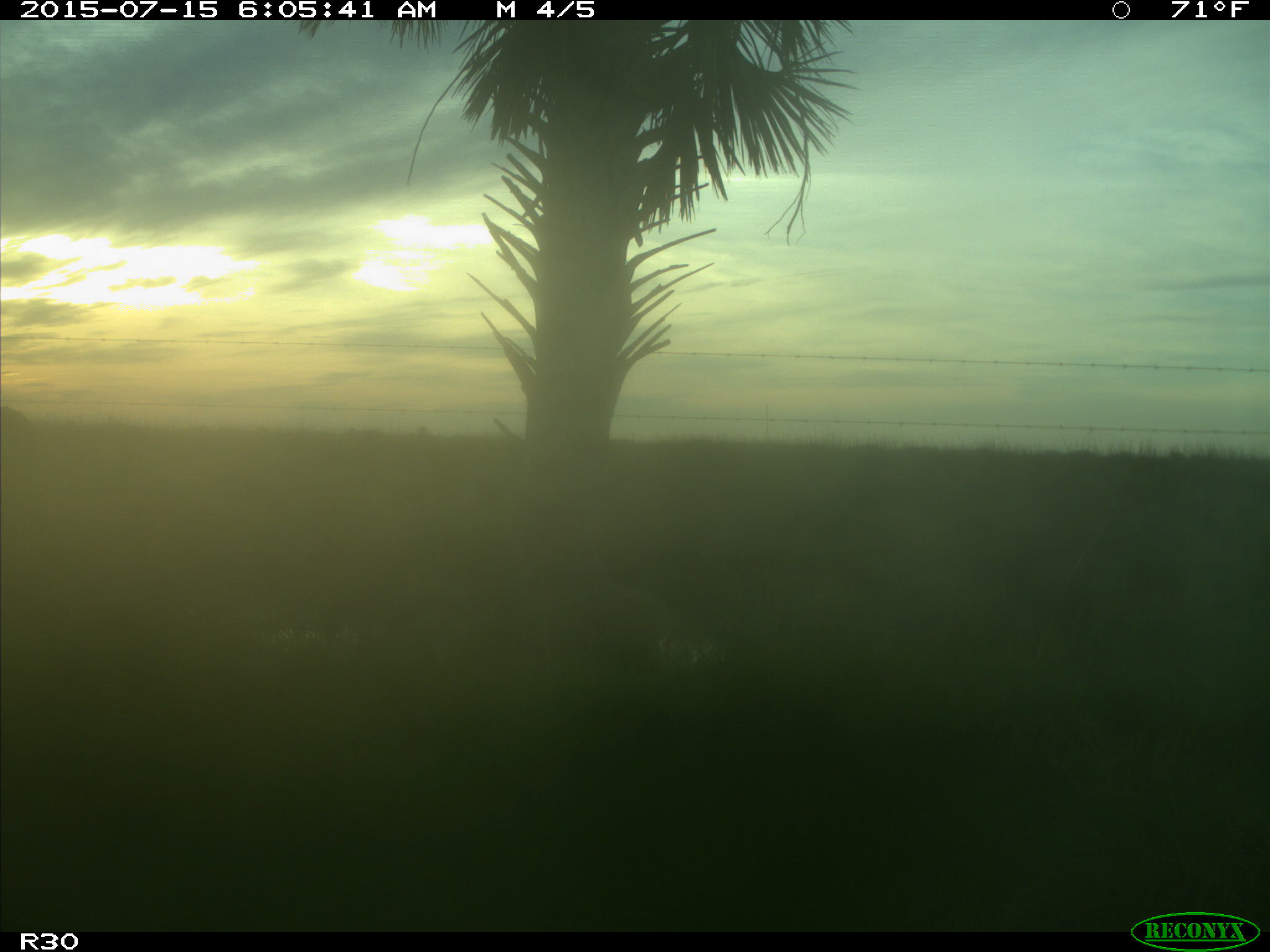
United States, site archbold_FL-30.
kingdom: Animalia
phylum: Chordata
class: Mammalia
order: Artiodactyla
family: Bovidae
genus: Bos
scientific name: Bos taurus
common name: domestic cow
Bos taurus (domestic cow).